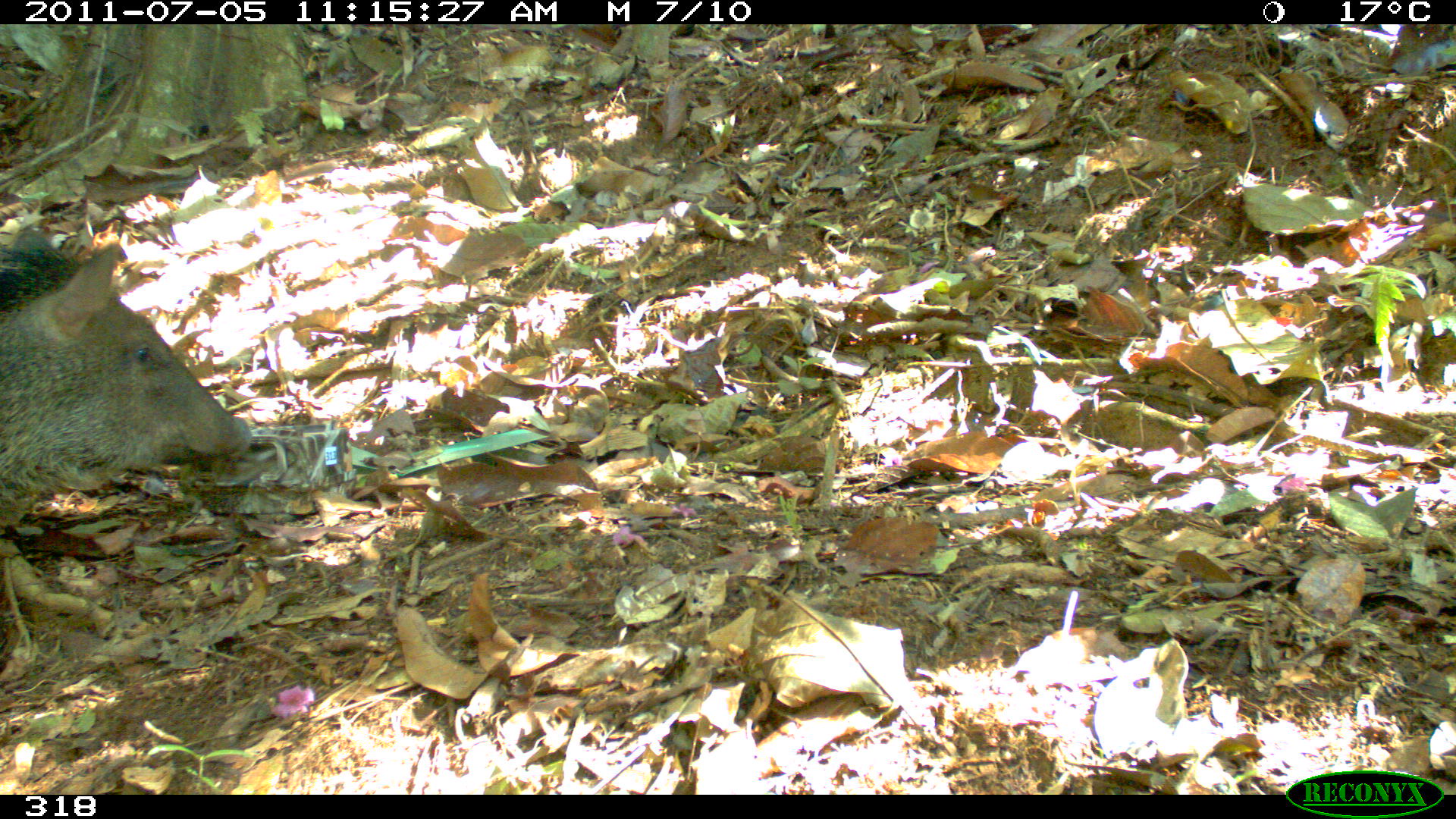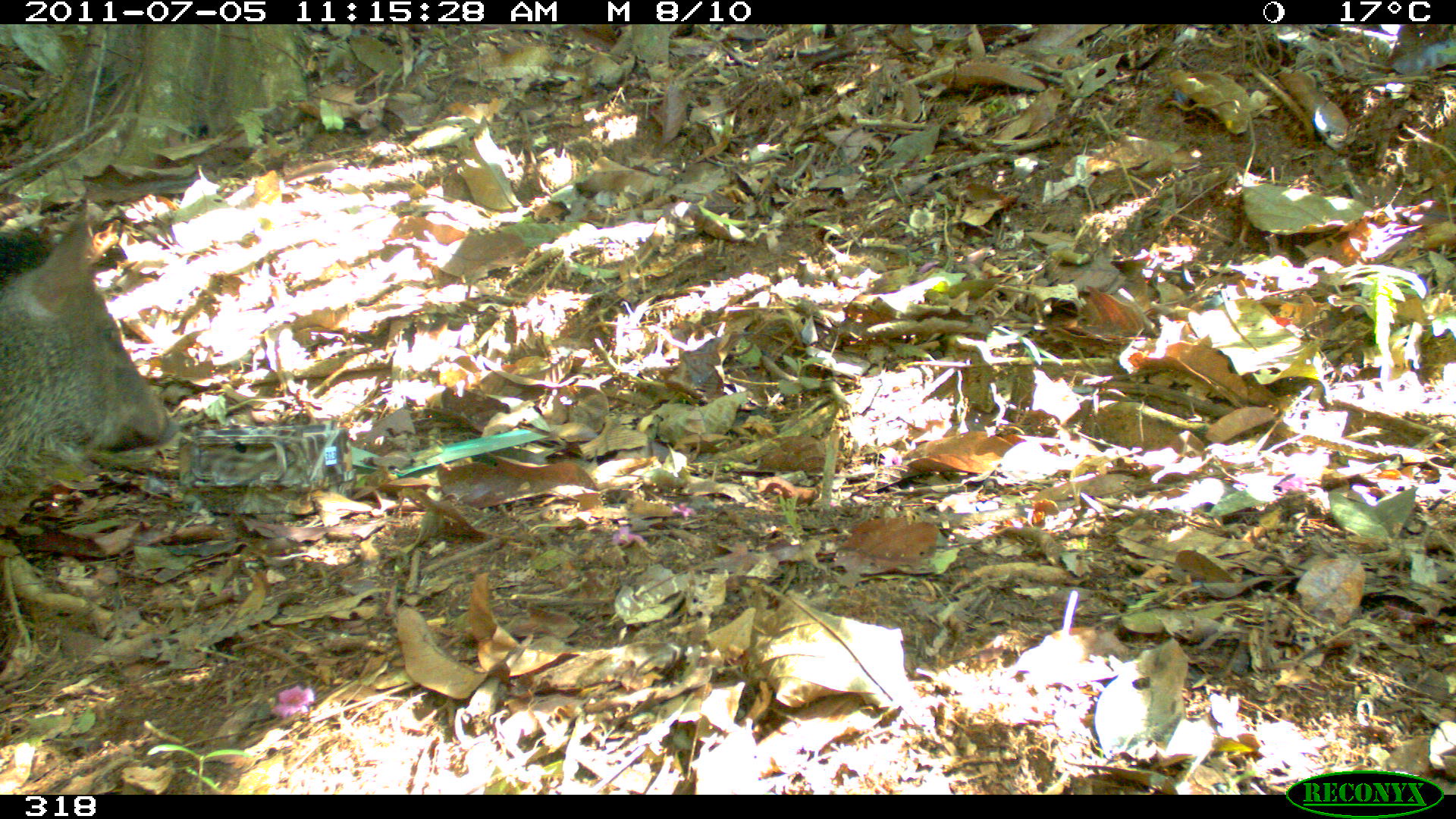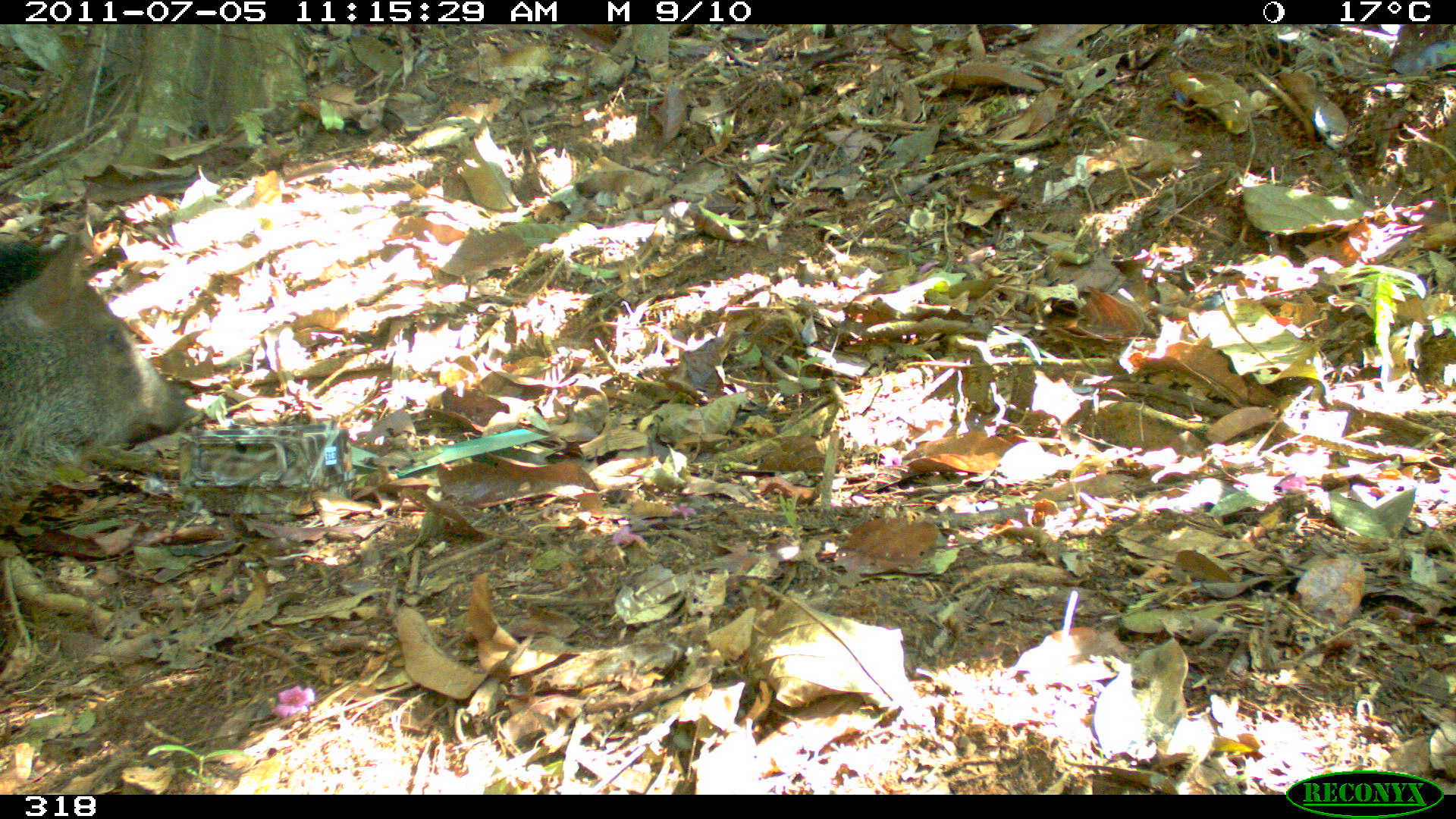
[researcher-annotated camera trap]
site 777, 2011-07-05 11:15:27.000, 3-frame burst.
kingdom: Animalia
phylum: Chordata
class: Mammalia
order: Artiodactyla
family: Tayassuidae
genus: Pecari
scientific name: Pecari tajacu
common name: collared peccary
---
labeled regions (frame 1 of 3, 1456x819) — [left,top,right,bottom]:
pecari tajacu: [0,232,251,526]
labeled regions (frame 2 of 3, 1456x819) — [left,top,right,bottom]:
pecari tajacu: [0,191,180,543]